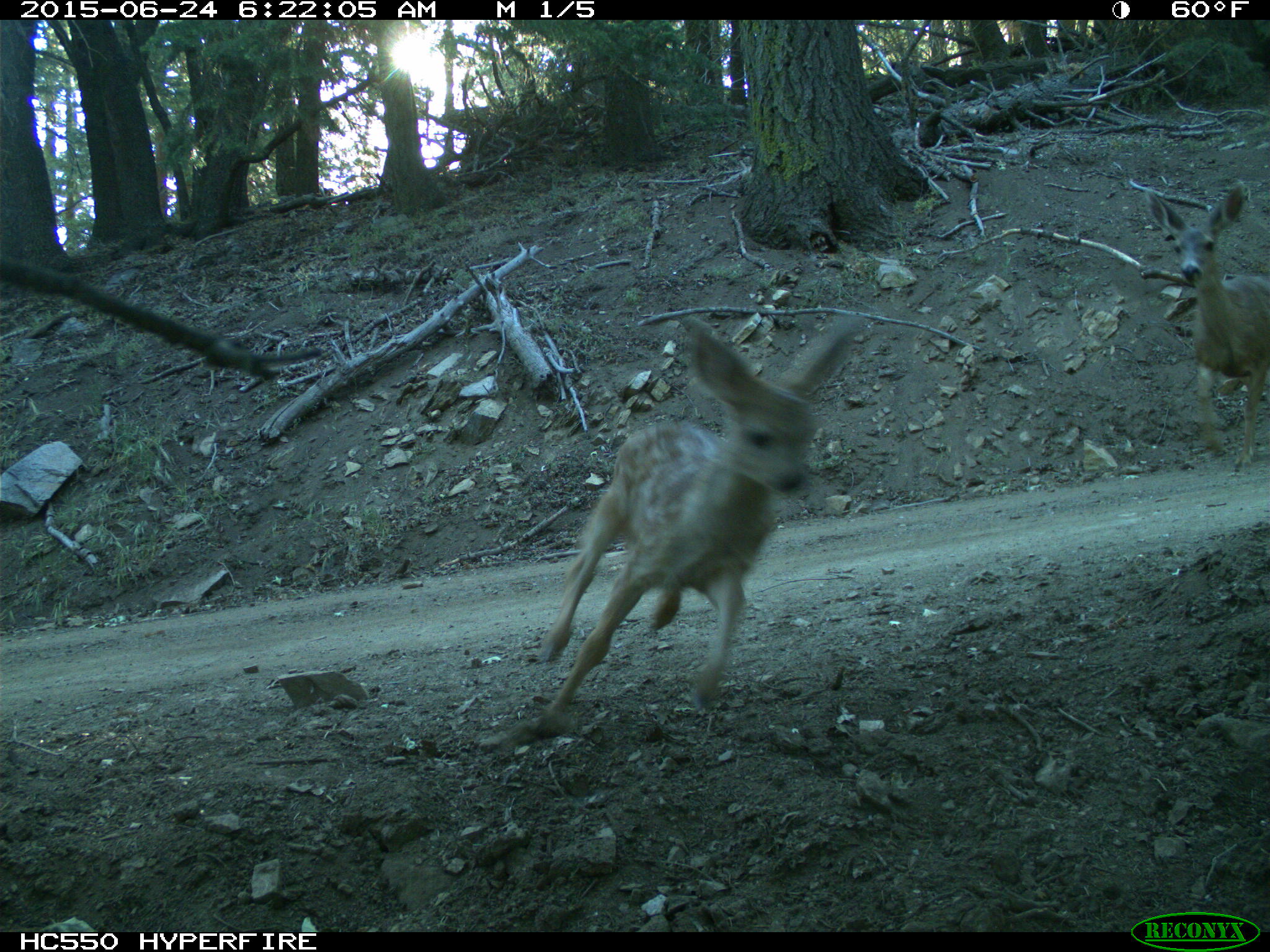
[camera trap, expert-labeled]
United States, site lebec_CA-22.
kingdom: Animalia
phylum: Chordata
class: Mammalia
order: Artiodactyla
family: Cervidae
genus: Odocoileus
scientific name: Odocoileus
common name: deer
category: unidentified deer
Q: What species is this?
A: Unidentified deer (deer) (Odocoileus).